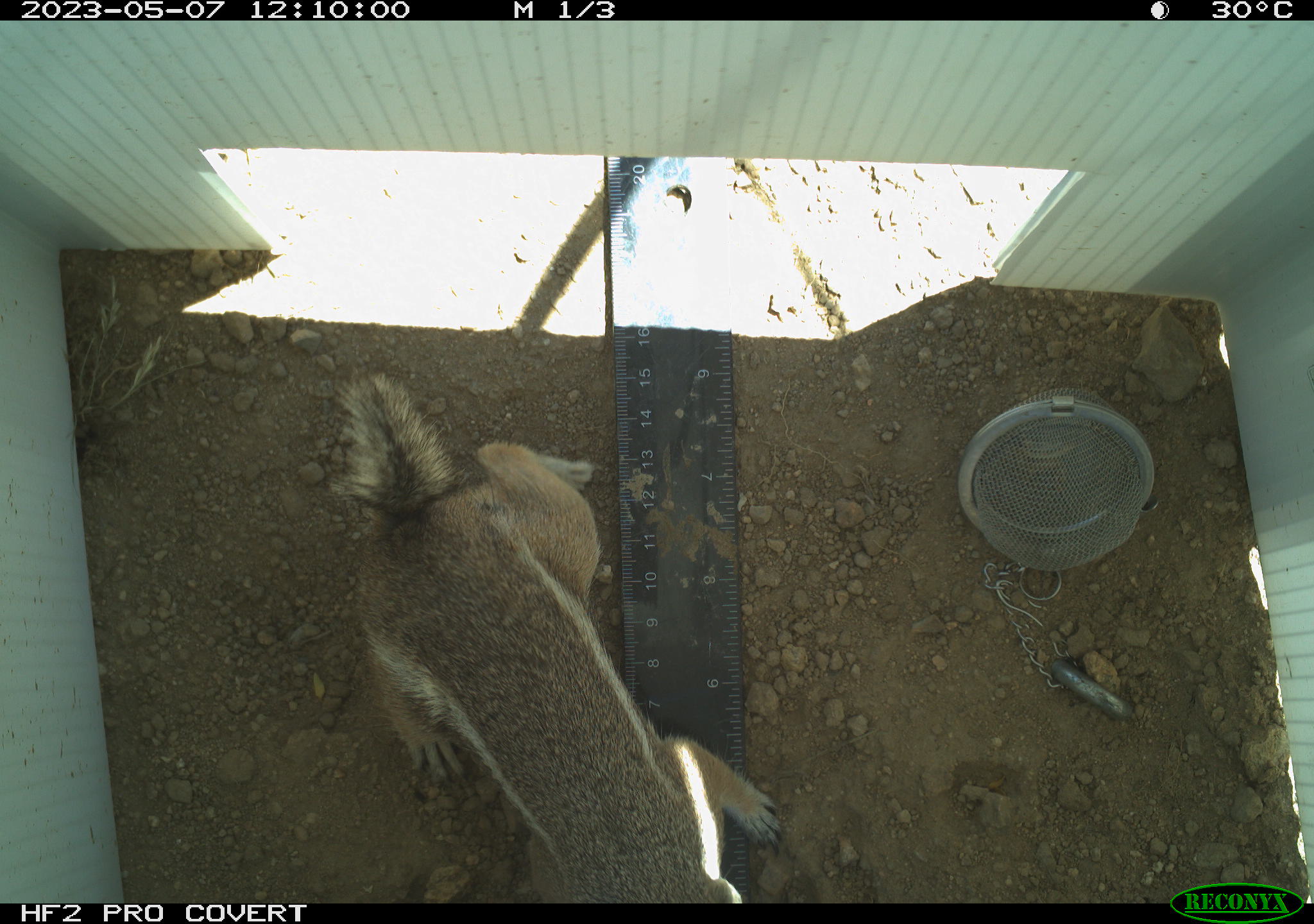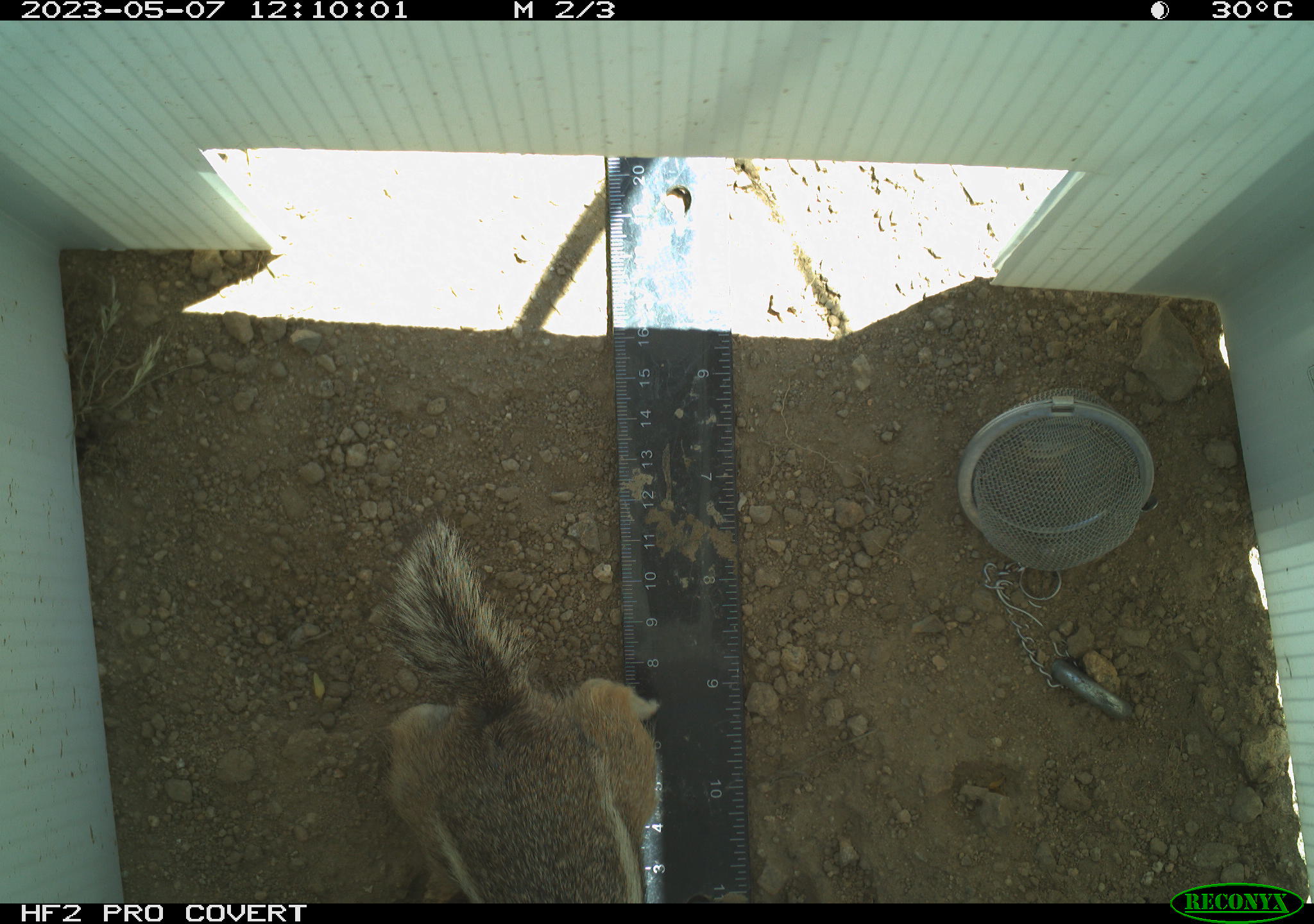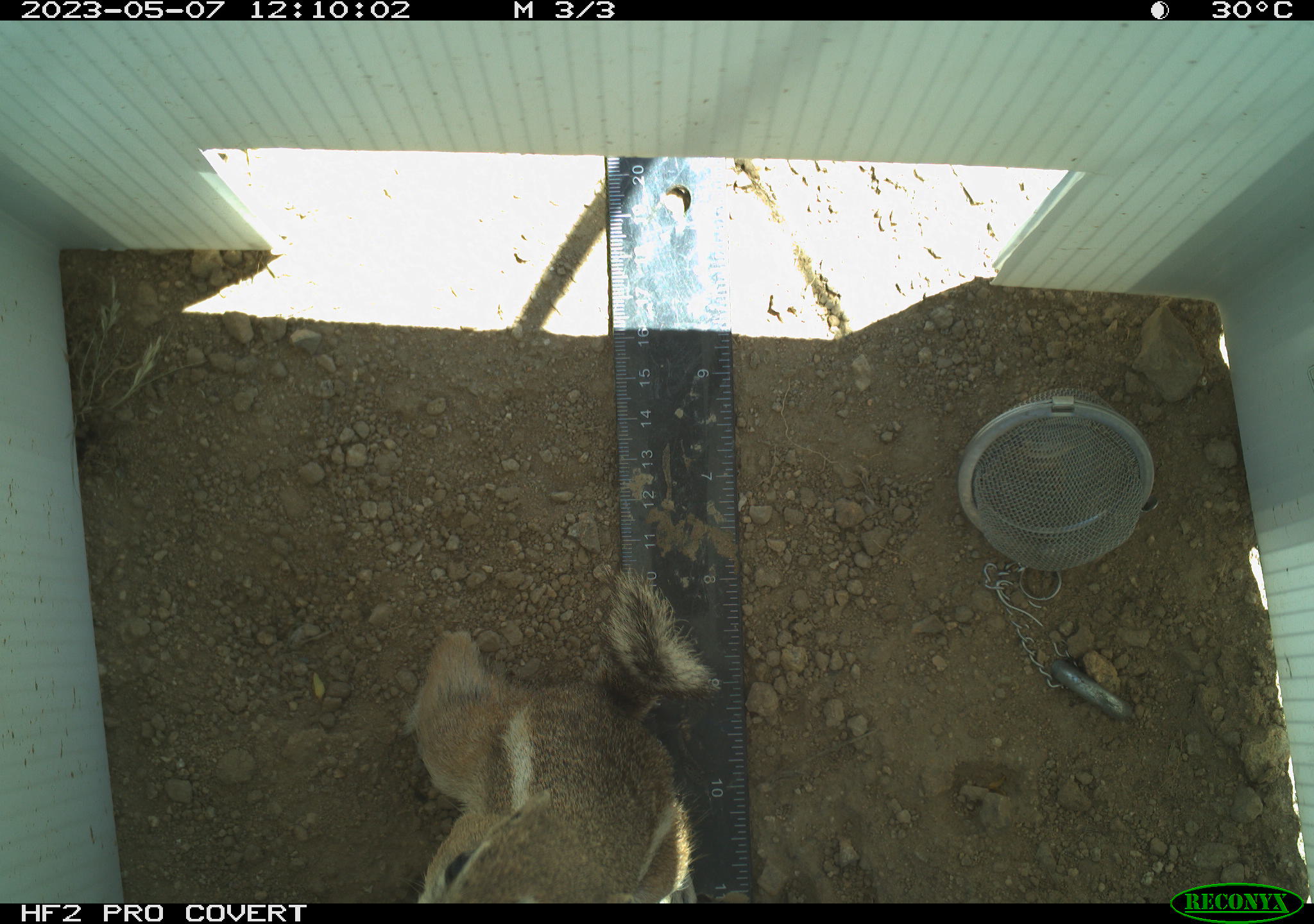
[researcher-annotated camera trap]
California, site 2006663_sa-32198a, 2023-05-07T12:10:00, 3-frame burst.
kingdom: Animalia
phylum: Chordata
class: Mammalia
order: Rodentia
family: Sciuridae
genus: Ammospermophilus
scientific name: Ammospermophilus leucurus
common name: white-tailed antelope squirrel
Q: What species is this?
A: White-tailed antelope squirrel (Ammospermophilus leucurus).